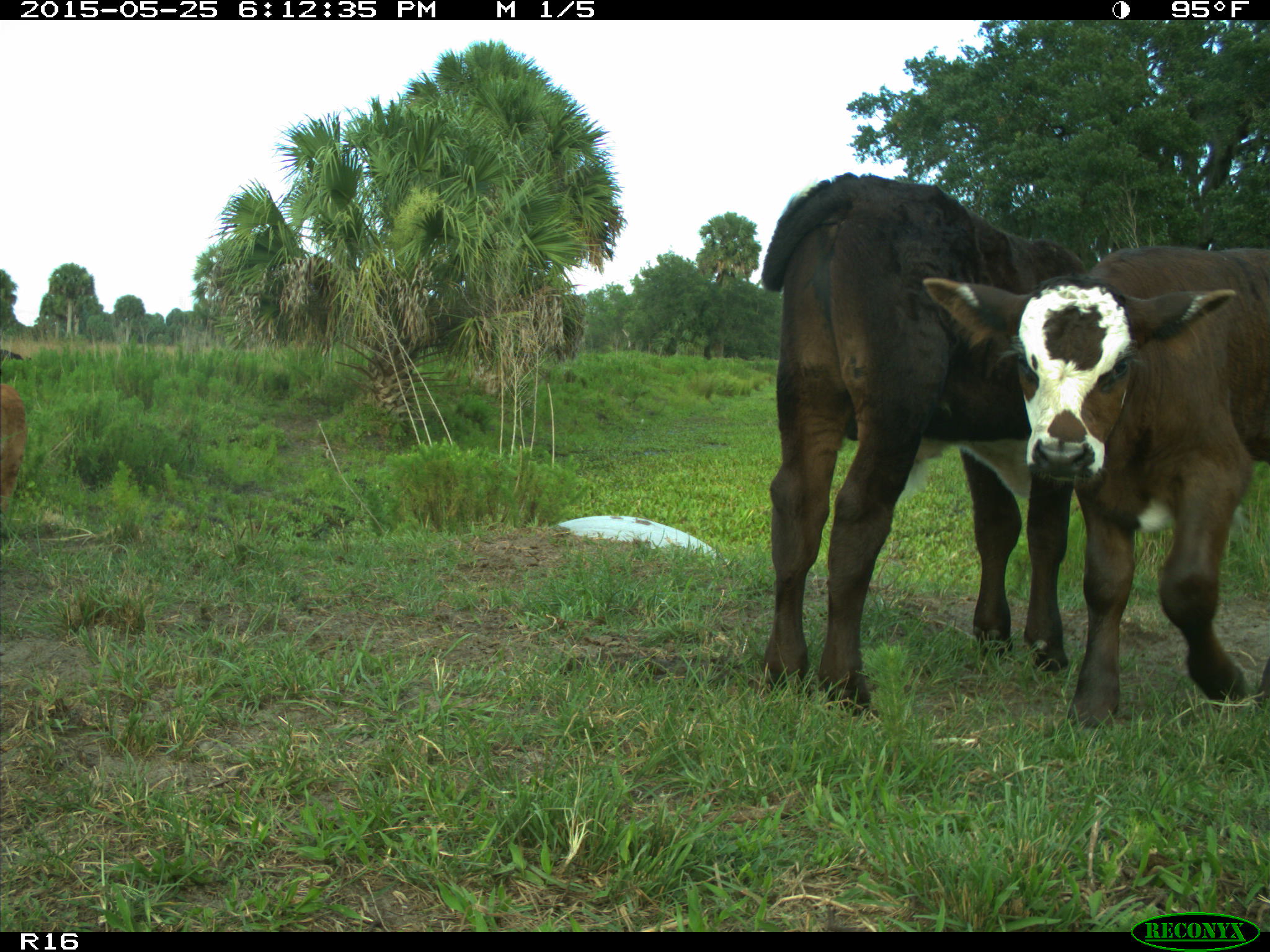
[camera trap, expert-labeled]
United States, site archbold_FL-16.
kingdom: Animalia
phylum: Chordata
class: Mammalia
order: Artiodactyla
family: Bovidae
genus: Bos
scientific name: Bos taurus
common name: domestic cow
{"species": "Bos taurus (domestic cow)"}